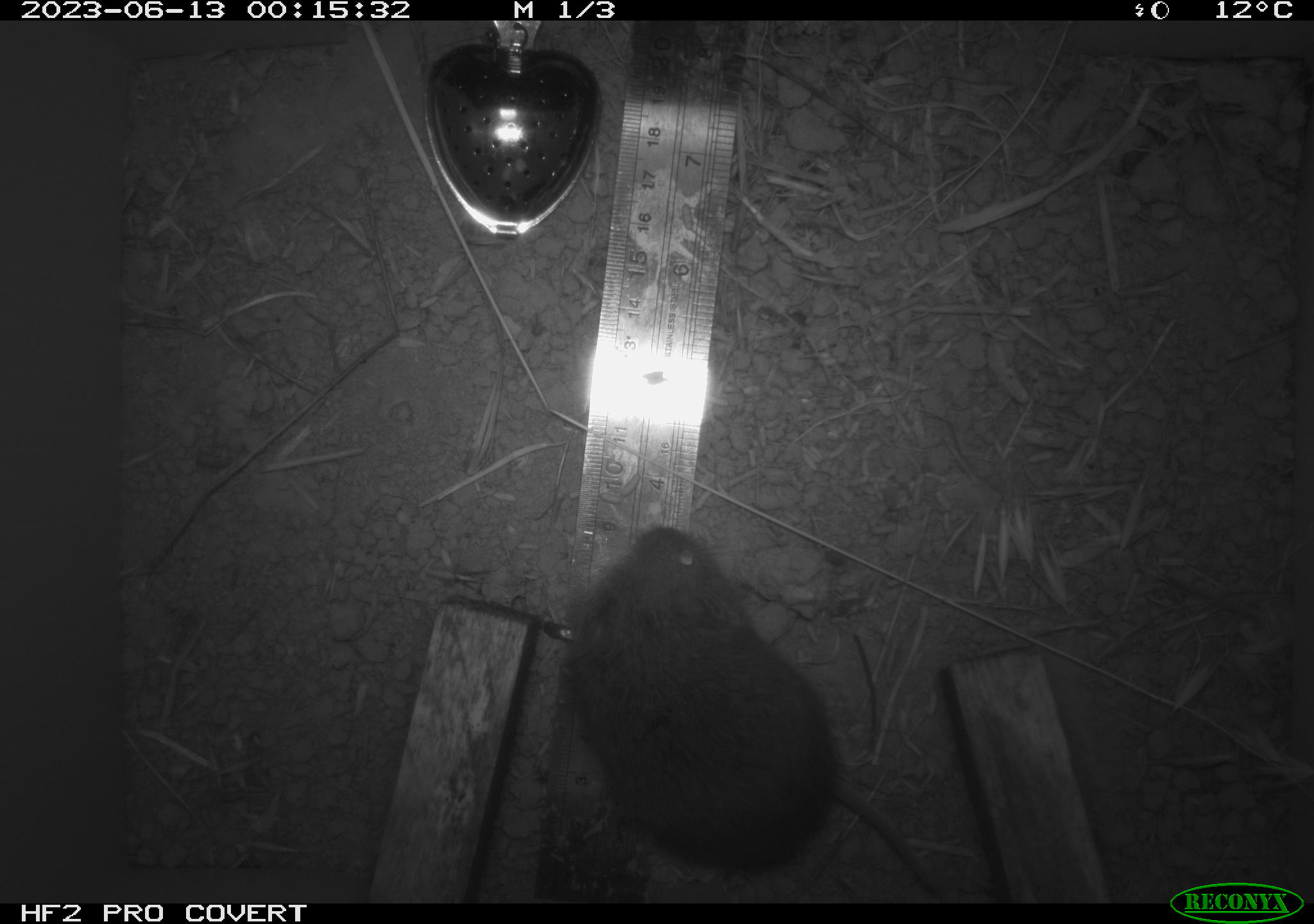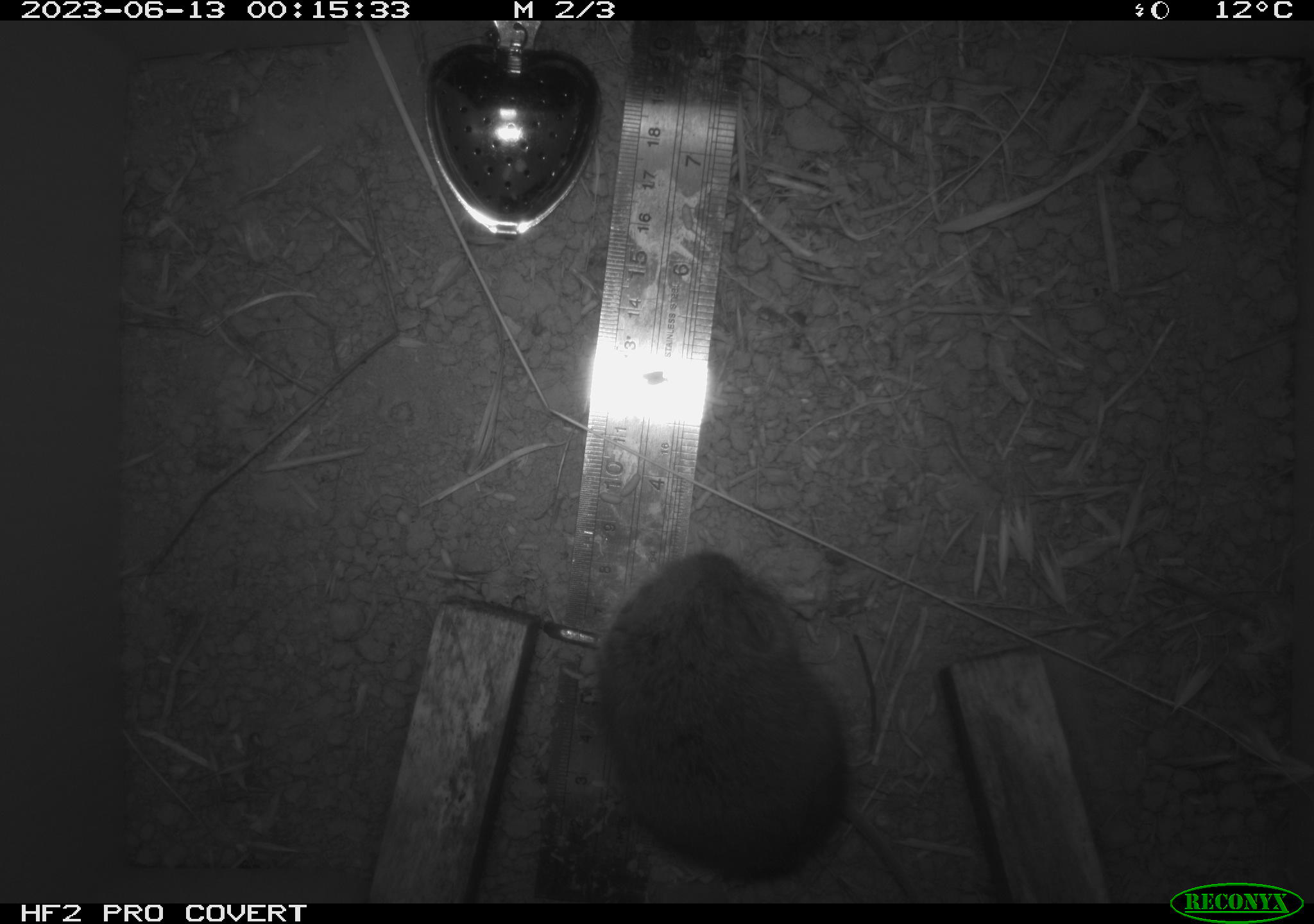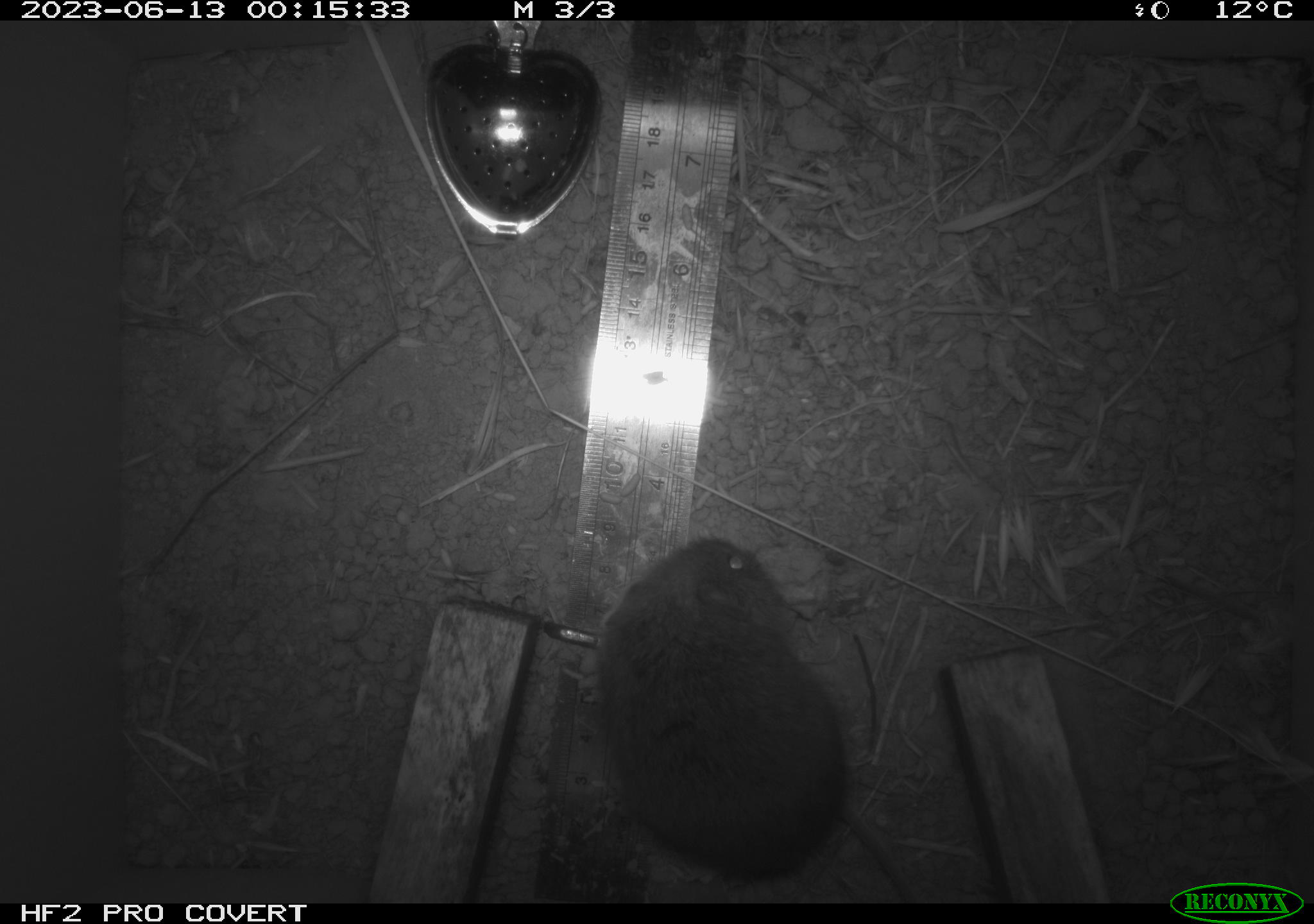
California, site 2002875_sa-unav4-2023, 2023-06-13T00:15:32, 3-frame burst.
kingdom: Animalia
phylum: Chordata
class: Mammalia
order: Rodentia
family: Cricetidae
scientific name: Arvicolinae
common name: voles, lemmings, and muskrats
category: arvicolinae subfamily